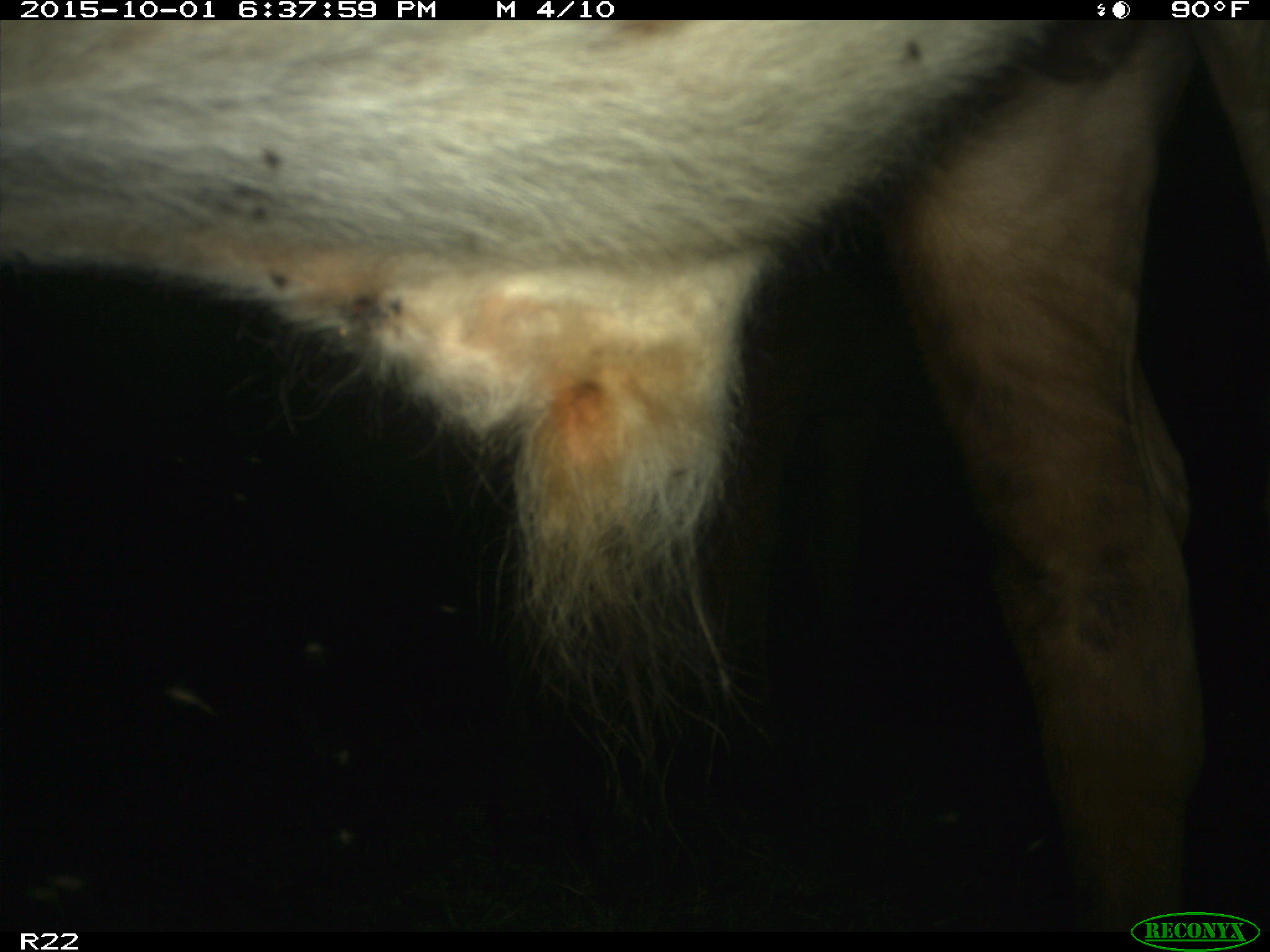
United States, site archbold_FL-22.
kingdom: Animalia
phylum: Chordata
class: Mammalia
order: Artiodactyla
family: Bovidae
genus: Bos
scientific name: Bos taurus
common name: domestic cow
Bos taurus (domestic cow).